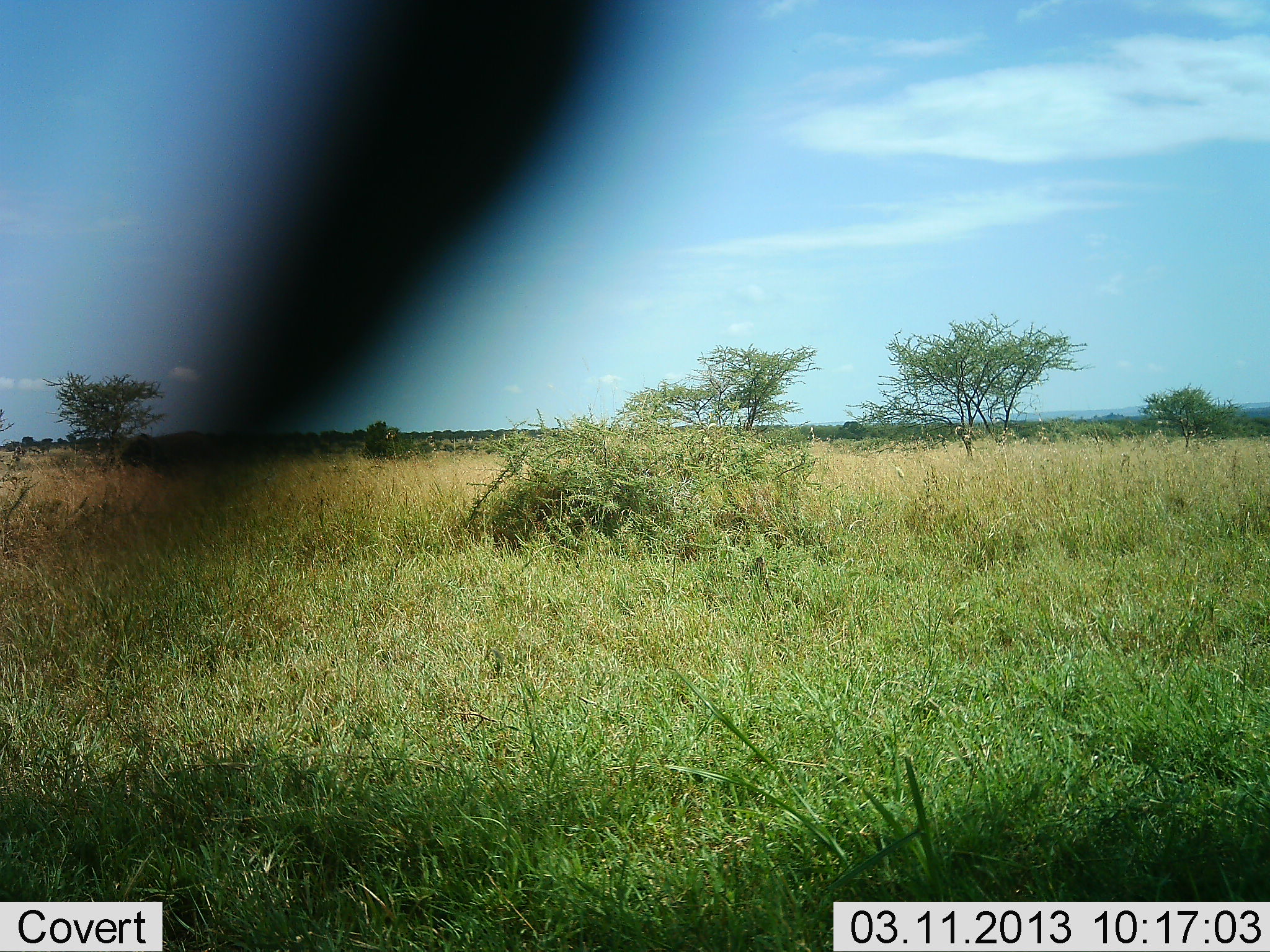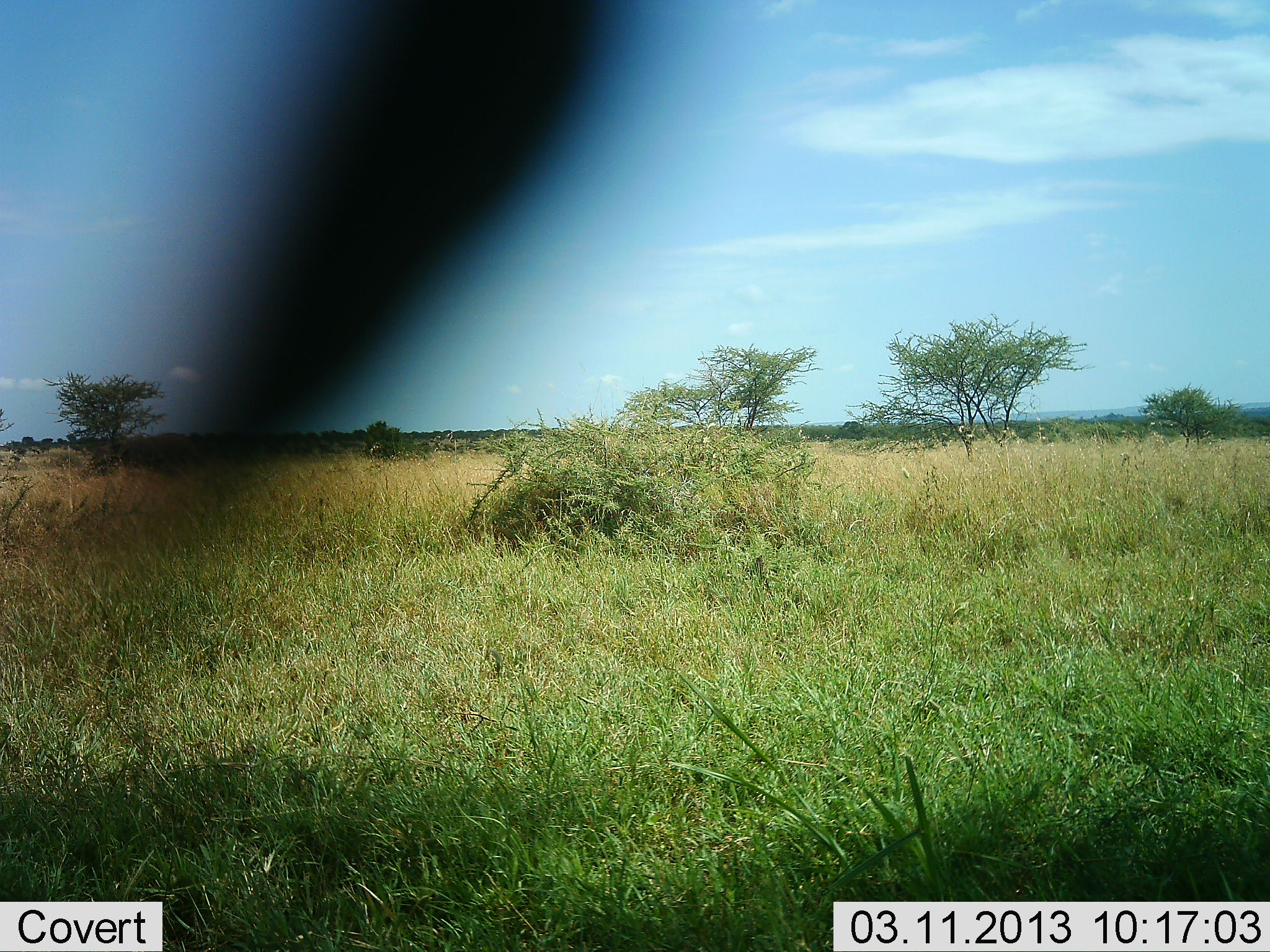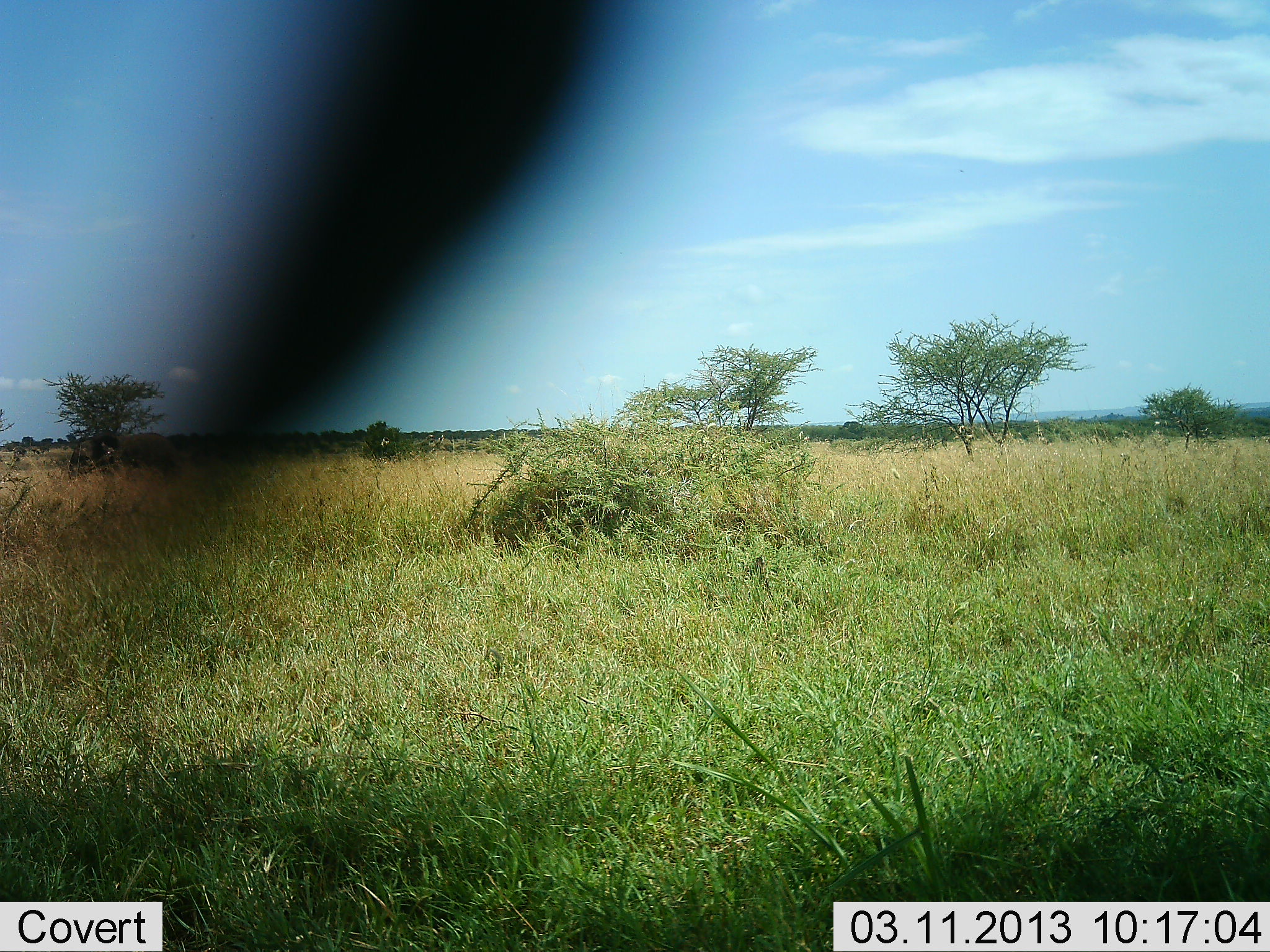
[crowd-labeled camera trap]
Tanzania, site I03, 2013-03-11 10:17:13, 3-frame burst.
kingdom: Animalia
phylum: Chordata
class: Mammalia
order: Proboscidea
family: Elephantidae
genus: Loxodonta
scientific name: Loxodonta africana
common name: african bush elephant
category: elephant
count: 2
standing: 38%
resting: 0%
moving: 88%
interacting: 0%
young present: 0%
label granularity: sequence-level